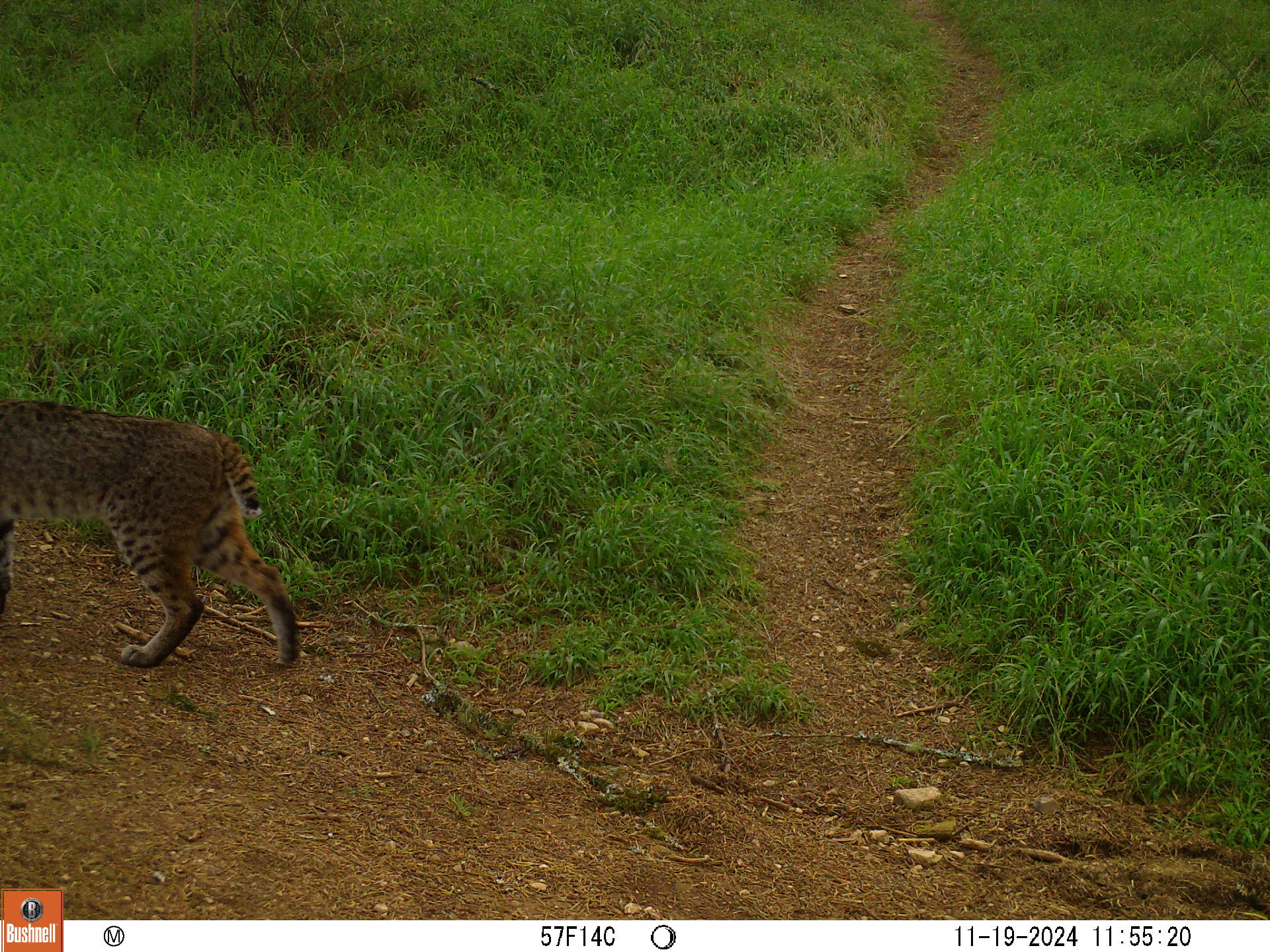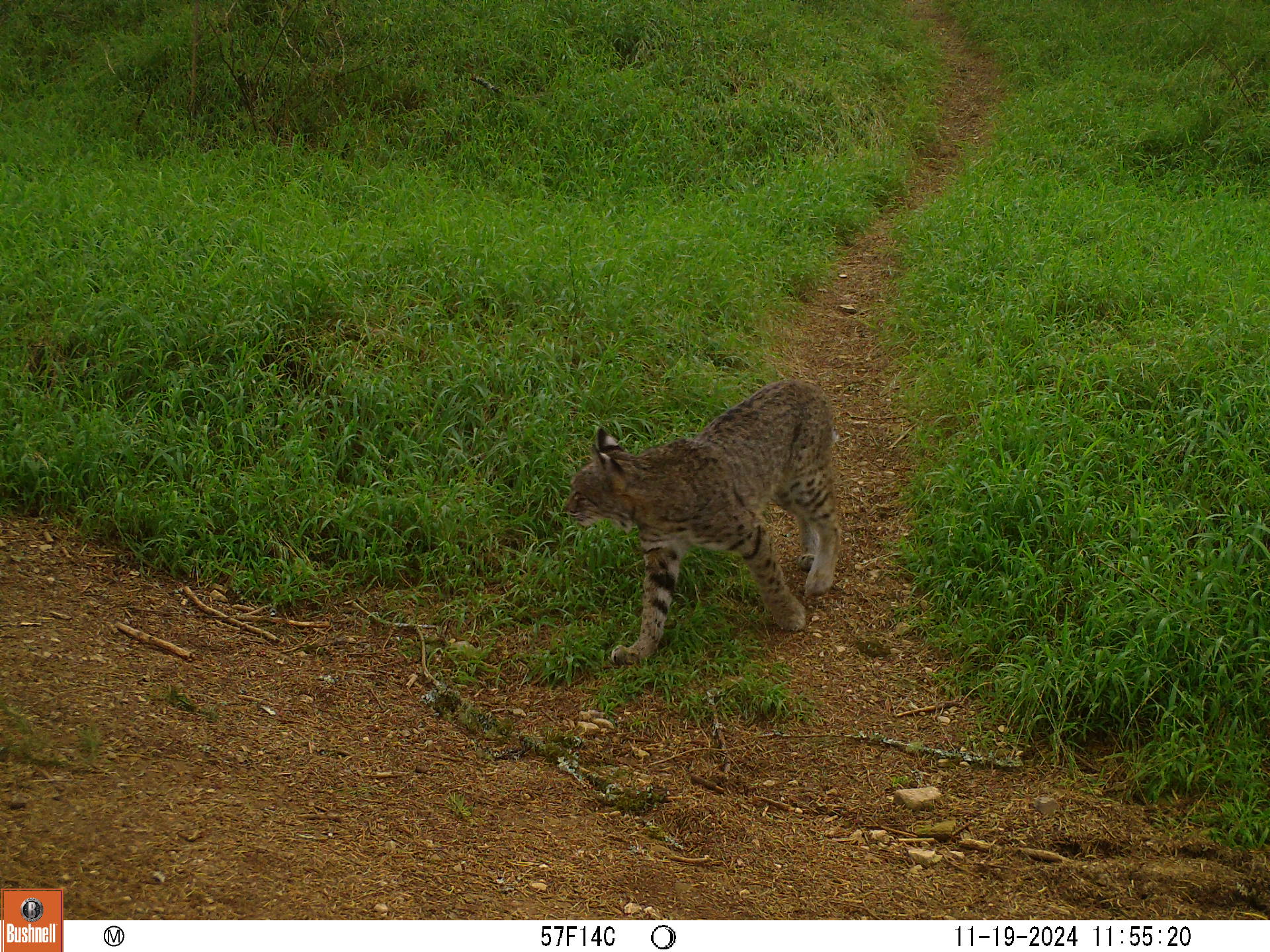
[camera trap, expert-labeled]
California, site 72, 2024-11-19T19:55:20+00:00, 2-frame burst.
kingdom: Animalia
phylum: Chordata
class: Mammalia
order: Carnivora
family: Felidae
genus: Lynx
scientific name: Lynx rufus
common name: bobcat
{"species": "bobcat (Lynx rufus)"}